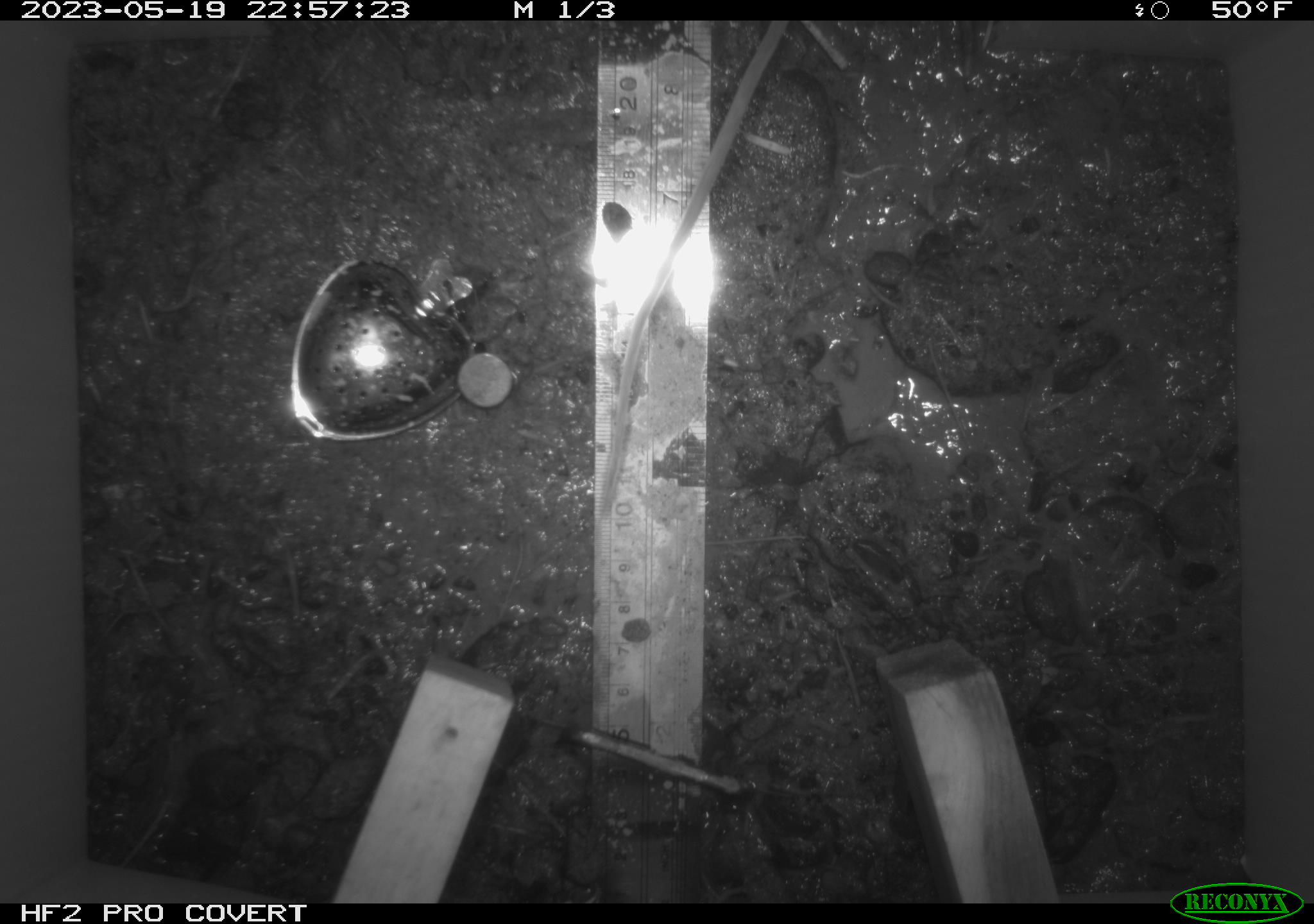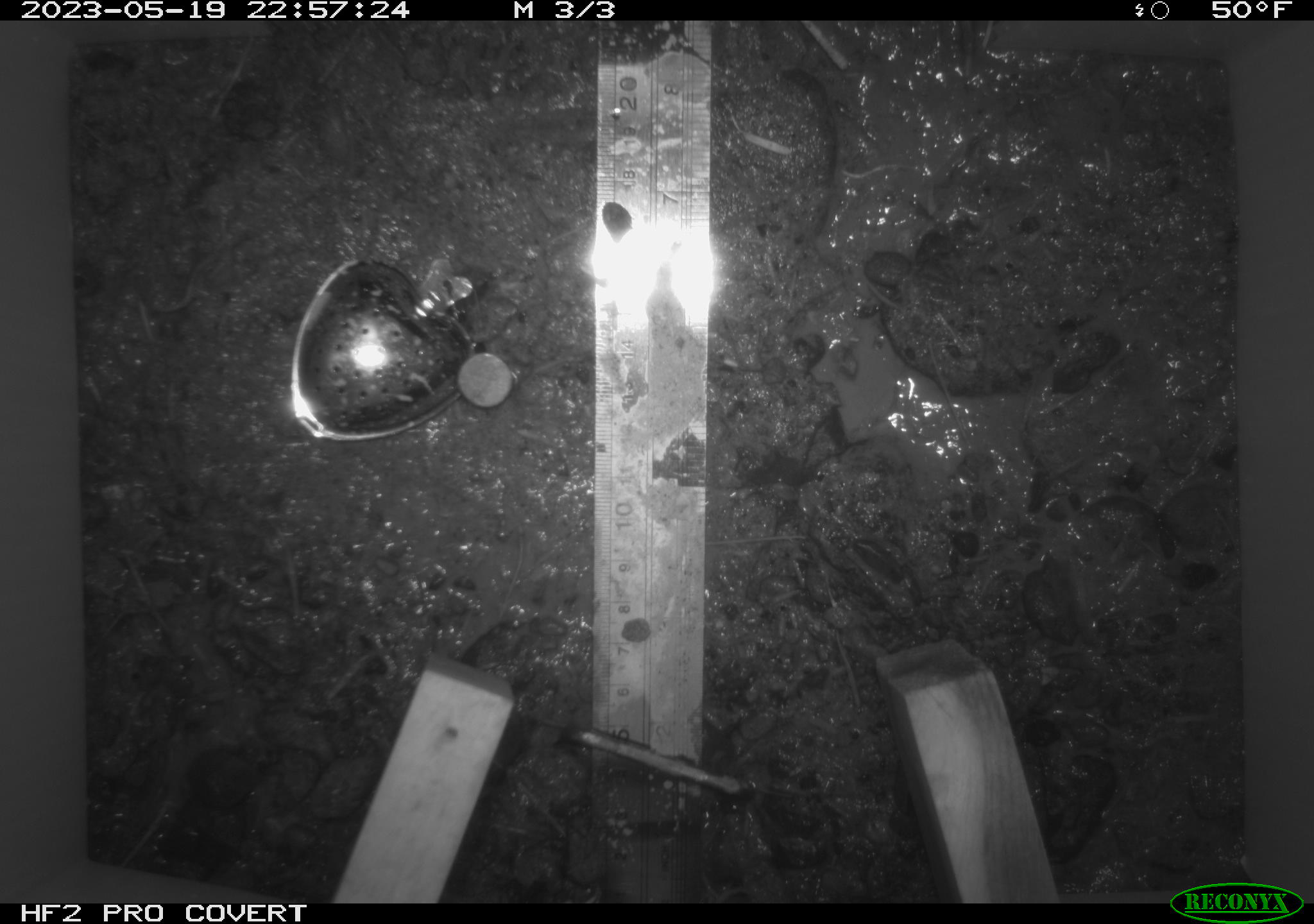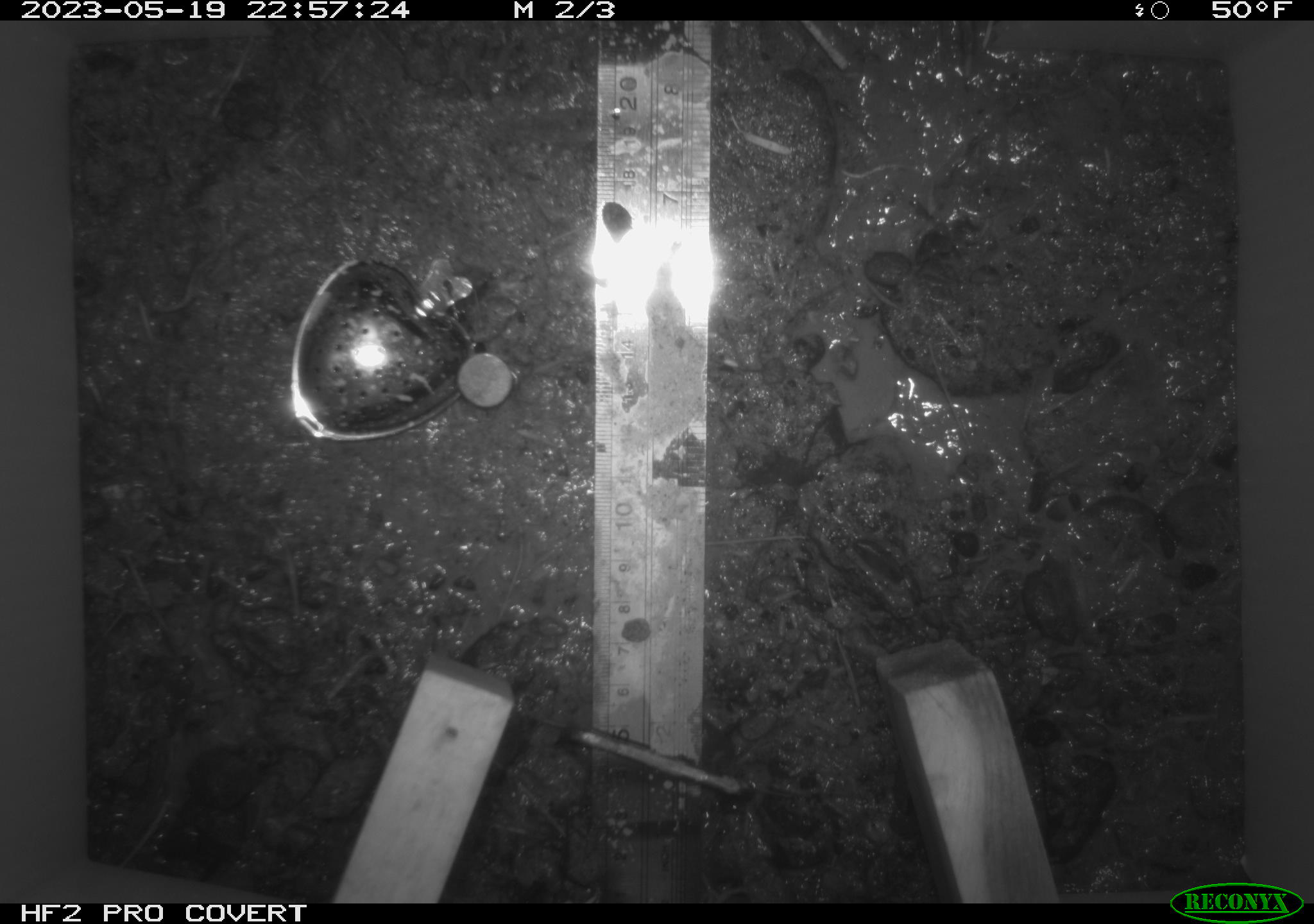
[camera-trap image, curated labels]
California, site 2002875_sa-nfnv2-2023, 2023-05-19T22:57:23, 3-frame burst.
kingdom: Animalia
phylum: Chordata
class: Mammalia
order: Rodentia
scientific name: Rodentia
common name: mouse species